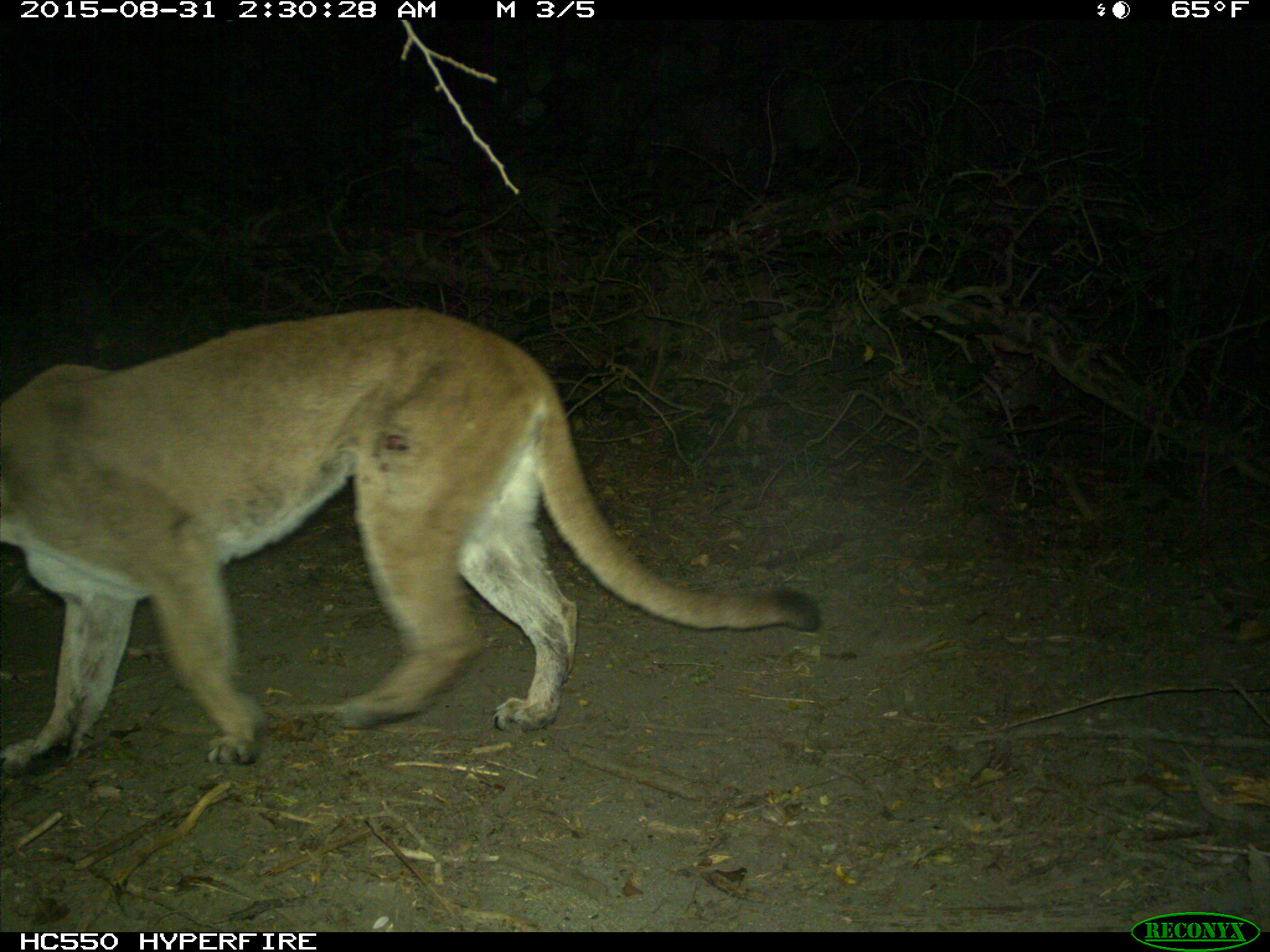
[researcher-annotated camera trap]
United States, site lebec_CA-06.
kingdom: Animalia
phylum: Chordata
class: Mammalia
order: Carnivora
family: Felidae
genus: Puma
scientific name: Puma concolor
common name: mountain lion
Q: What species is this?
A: Puma concolor (mountain lion).